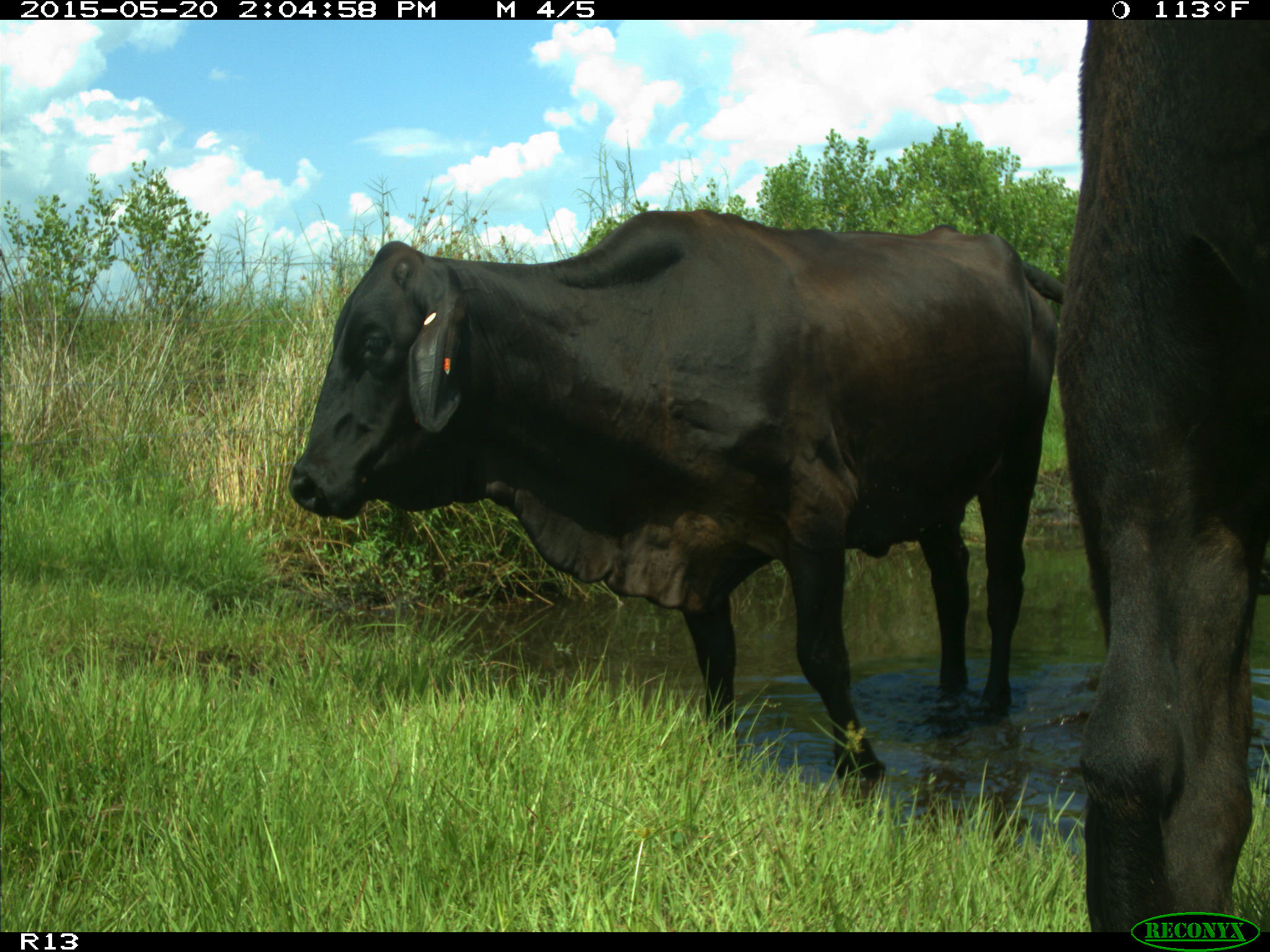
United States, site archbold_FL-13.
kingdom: Animalia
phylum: Chordata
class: Mammalia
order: Artiodactyla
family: Bovidae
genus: Bos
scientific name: Bos taurus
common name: domestic cow